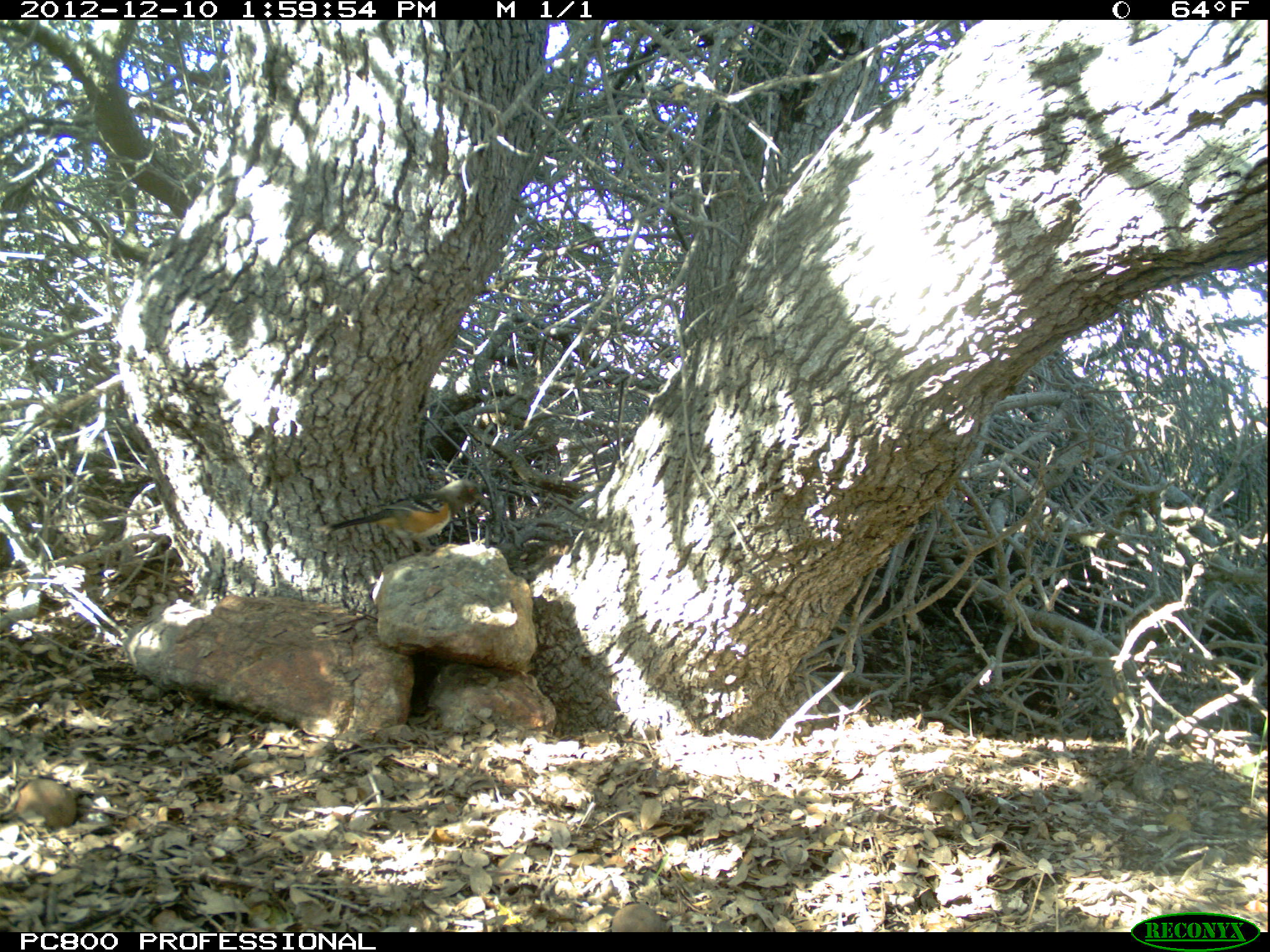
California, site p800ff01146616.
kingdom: Animalia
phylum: Chordata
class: Aves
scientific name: Aves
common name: bird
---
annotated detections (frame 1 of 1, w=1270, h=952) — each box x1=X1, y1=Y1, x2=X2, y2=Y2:
bird: x1=328, y1=480, x2=486, y2=563